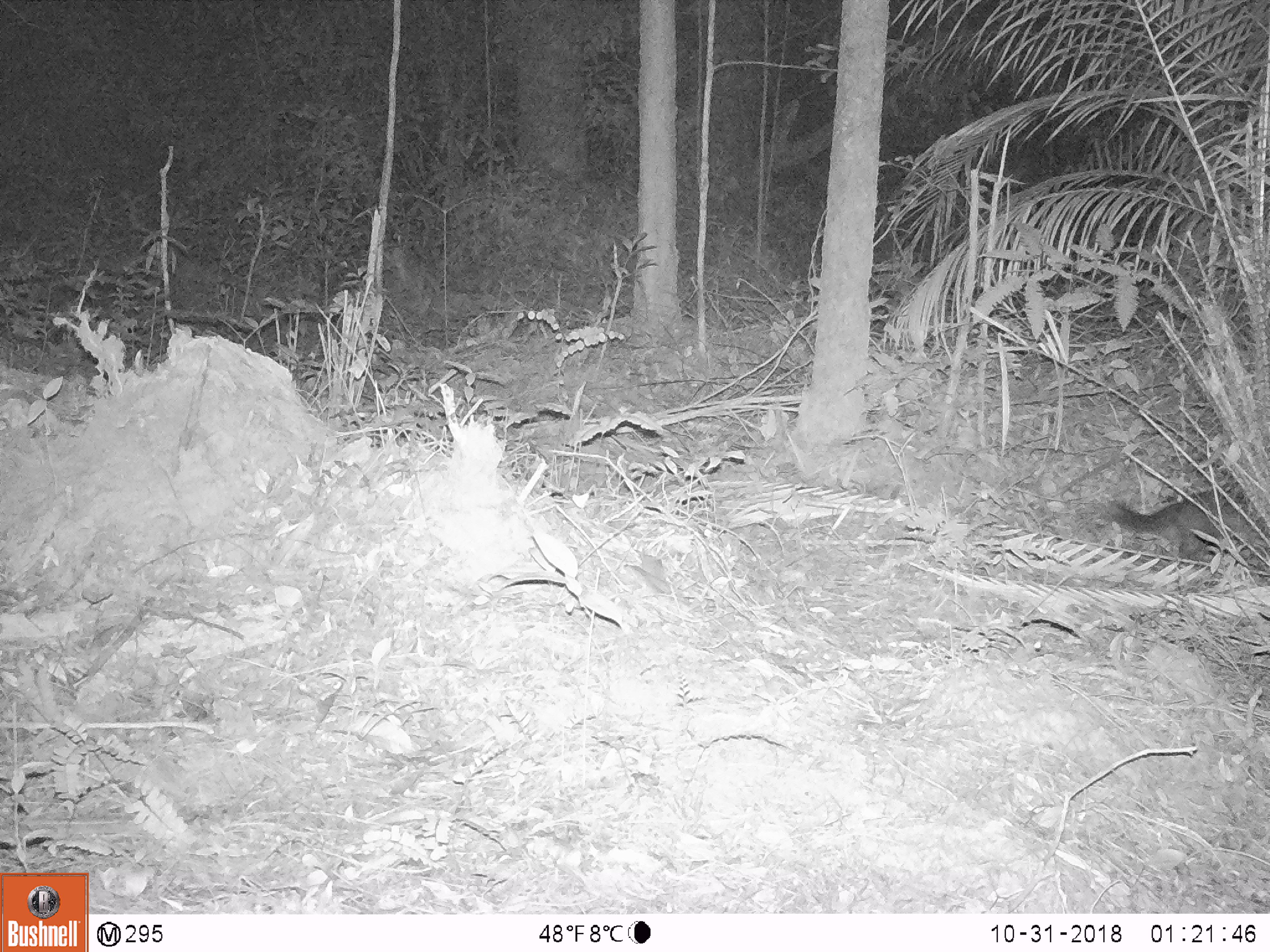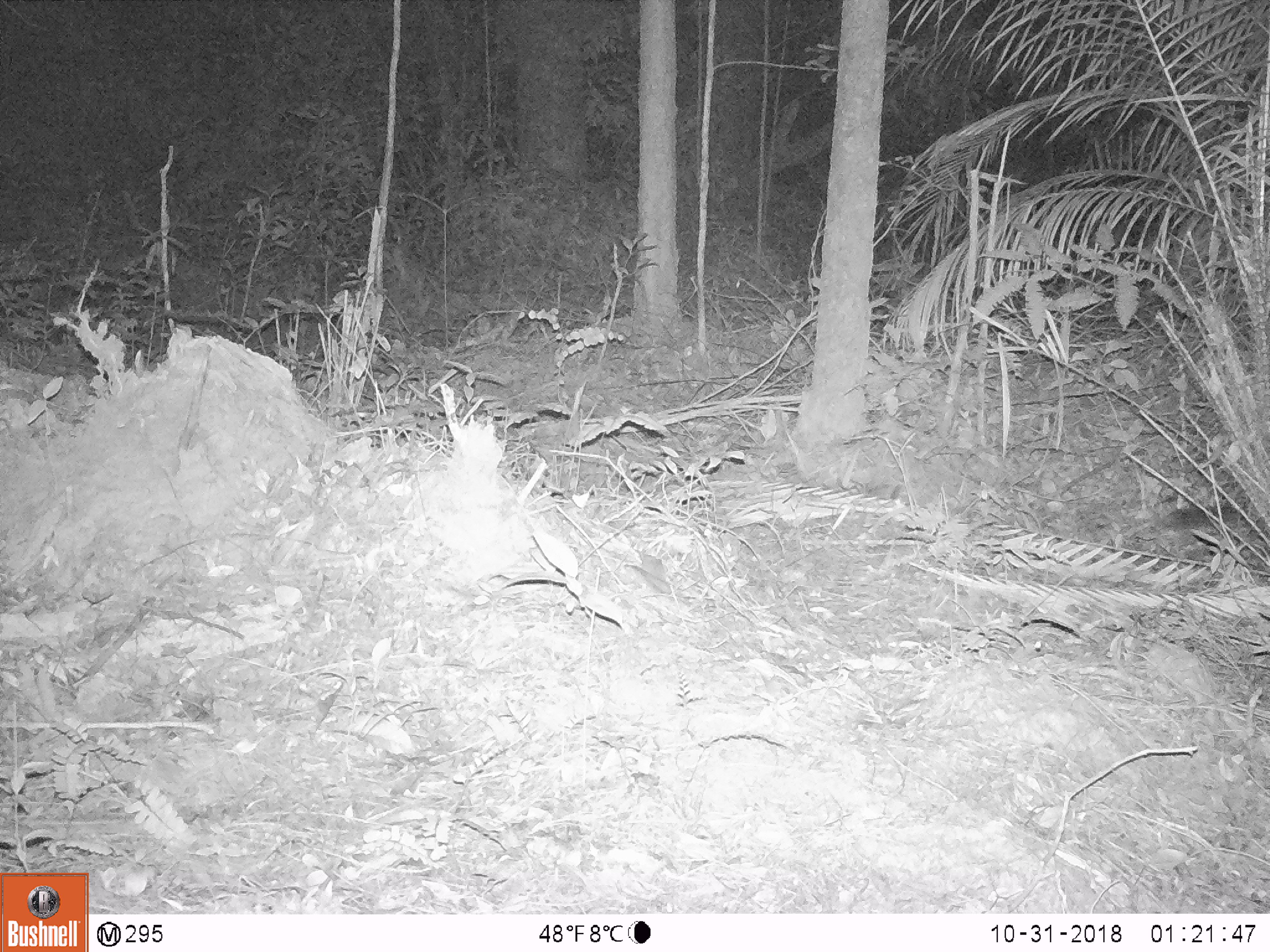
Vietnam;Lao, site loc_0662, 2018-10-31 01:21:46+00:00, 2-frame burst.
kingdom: Animalia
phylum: Chordata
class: Mammalia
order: Carnivora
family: Mustelidae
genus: Melogale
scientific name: Melogale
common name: ferret badger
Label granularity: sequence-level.